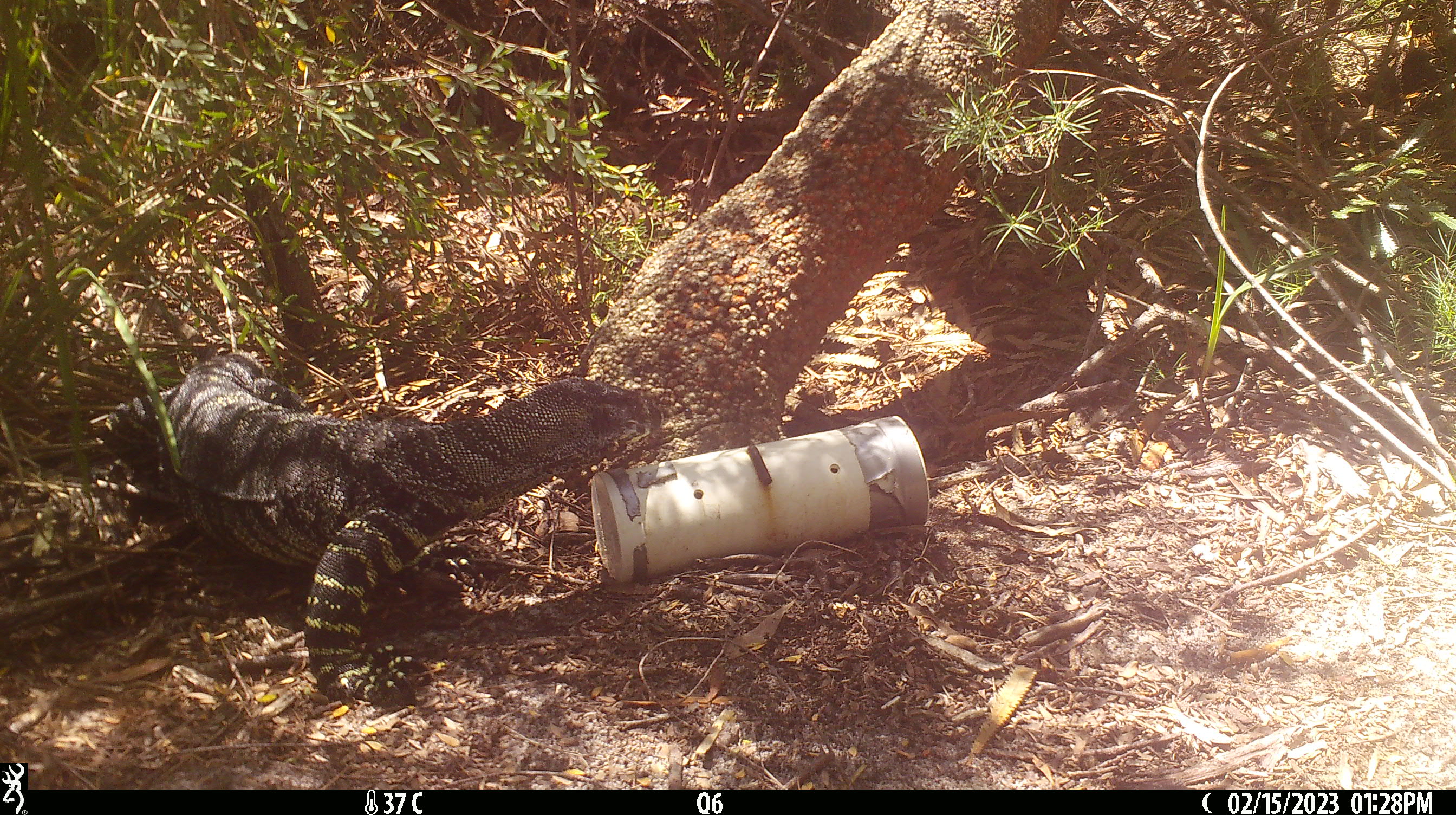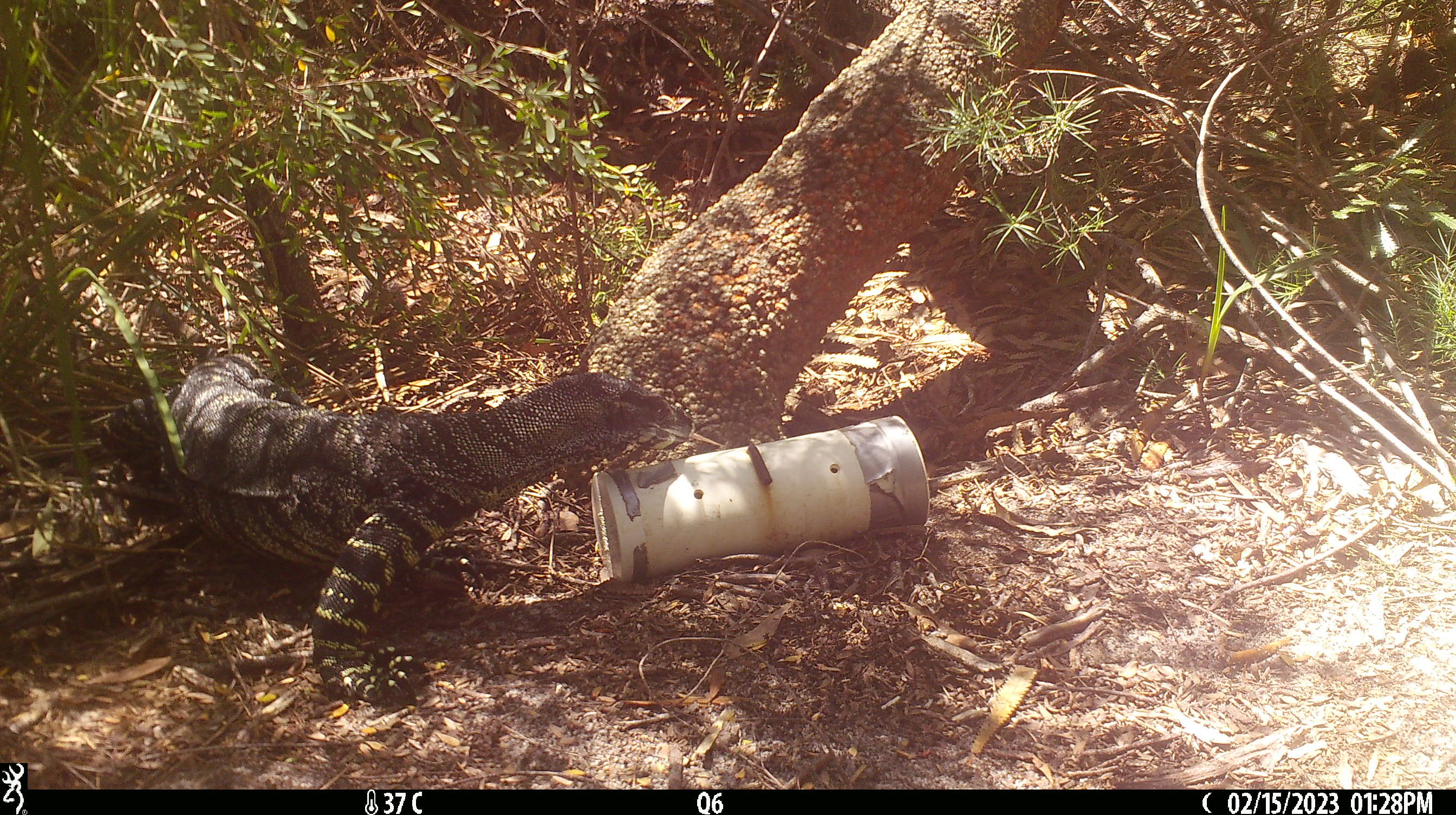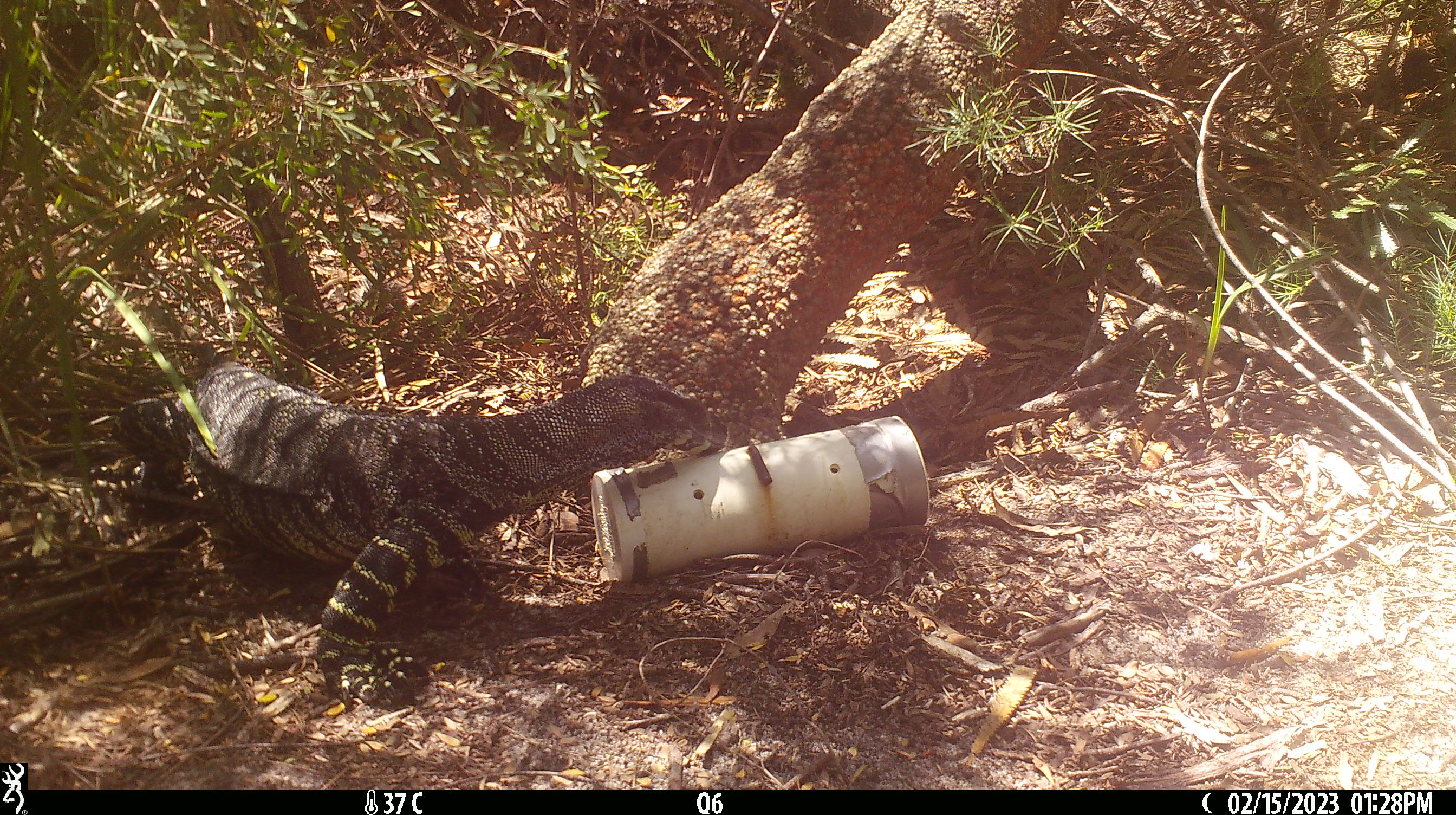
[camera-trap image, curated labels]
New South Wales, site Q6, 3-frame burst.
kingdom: Animalia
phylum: Chordata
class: Reptilia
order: Squamata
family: Varanidae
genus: Varanus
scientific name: Varanus varius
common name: lace monitor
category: goanna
Goanna (lace monitor) (Varanus varius).